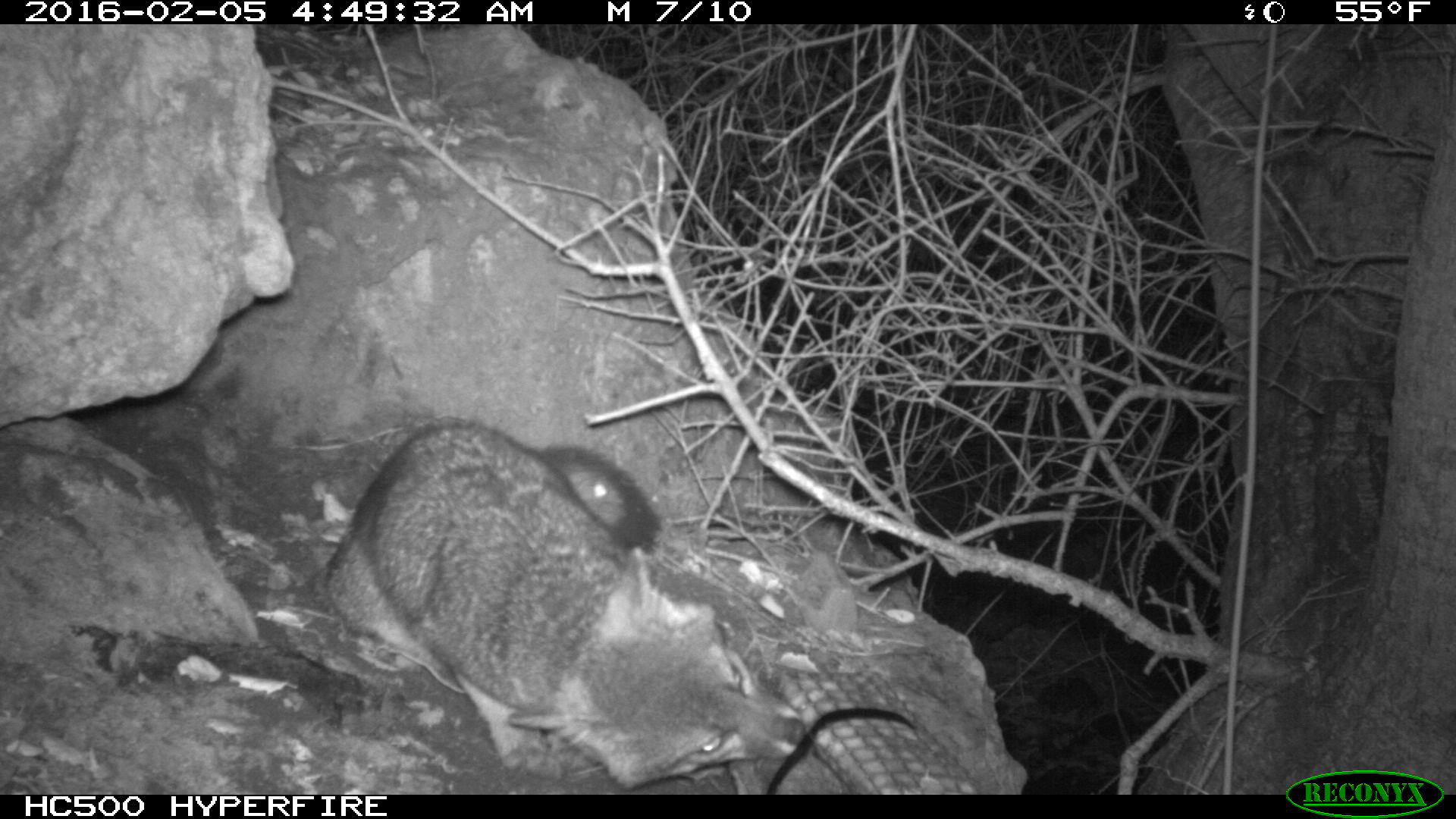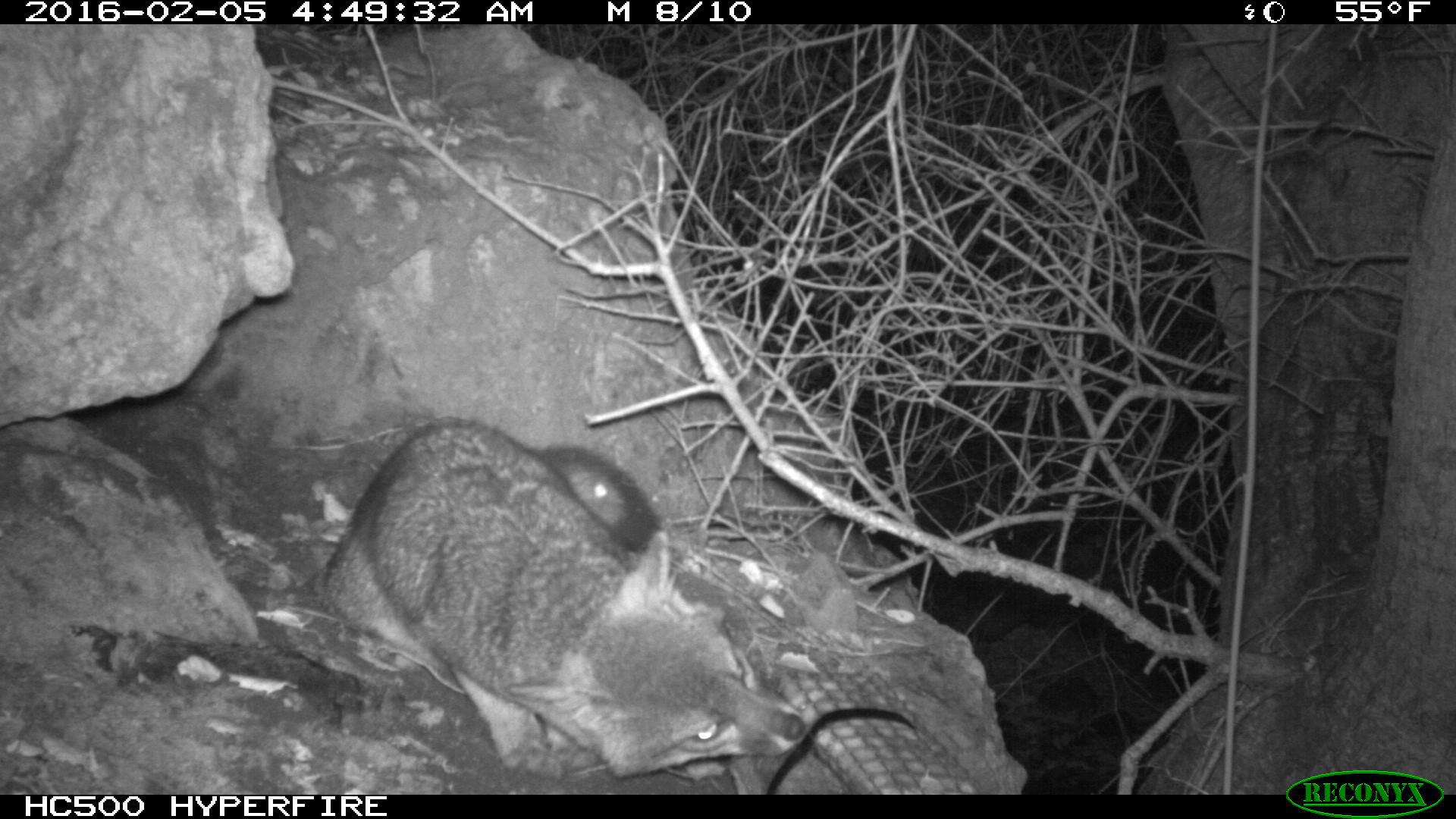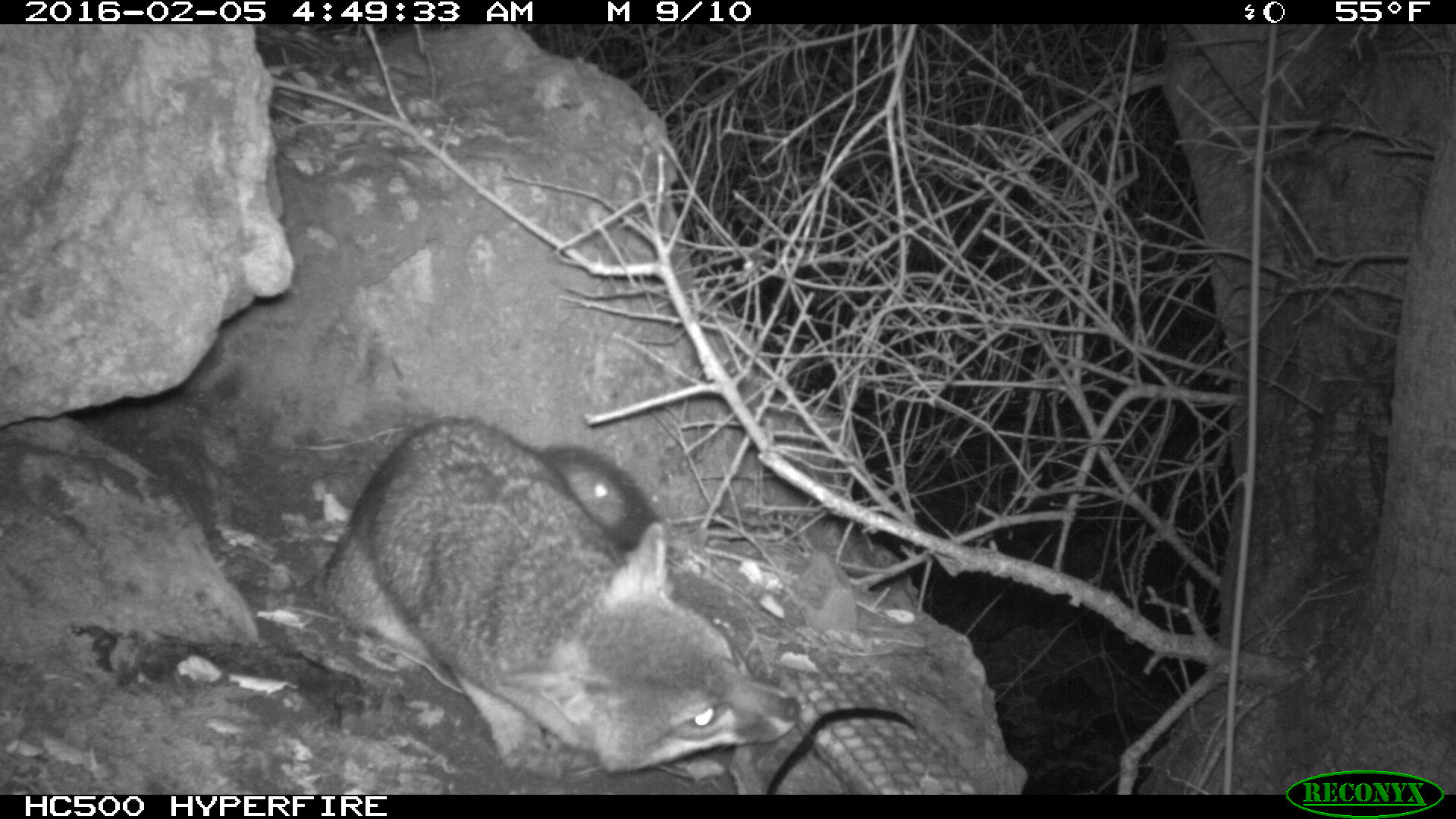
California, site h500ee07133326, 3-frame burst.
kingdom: Animalia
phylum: Chordata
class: Mammalia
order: Carnivora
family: Canidae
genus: Urocyon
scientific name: Urocyon littoralis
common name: island fox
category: fox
Fox (island fox) (Urocyon littoralis).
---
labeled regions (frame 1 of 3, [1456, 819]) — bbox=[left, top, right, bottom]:
fox: bbox=[320, 419, 812, 790]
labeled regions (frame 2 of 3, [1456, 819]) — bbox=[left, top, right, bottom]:
fox: bbox=[318, 419, 804, 784]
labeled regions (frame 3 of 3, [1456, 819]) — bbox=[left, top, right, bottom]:
fox: bbox=[315, 416, 802, 774]